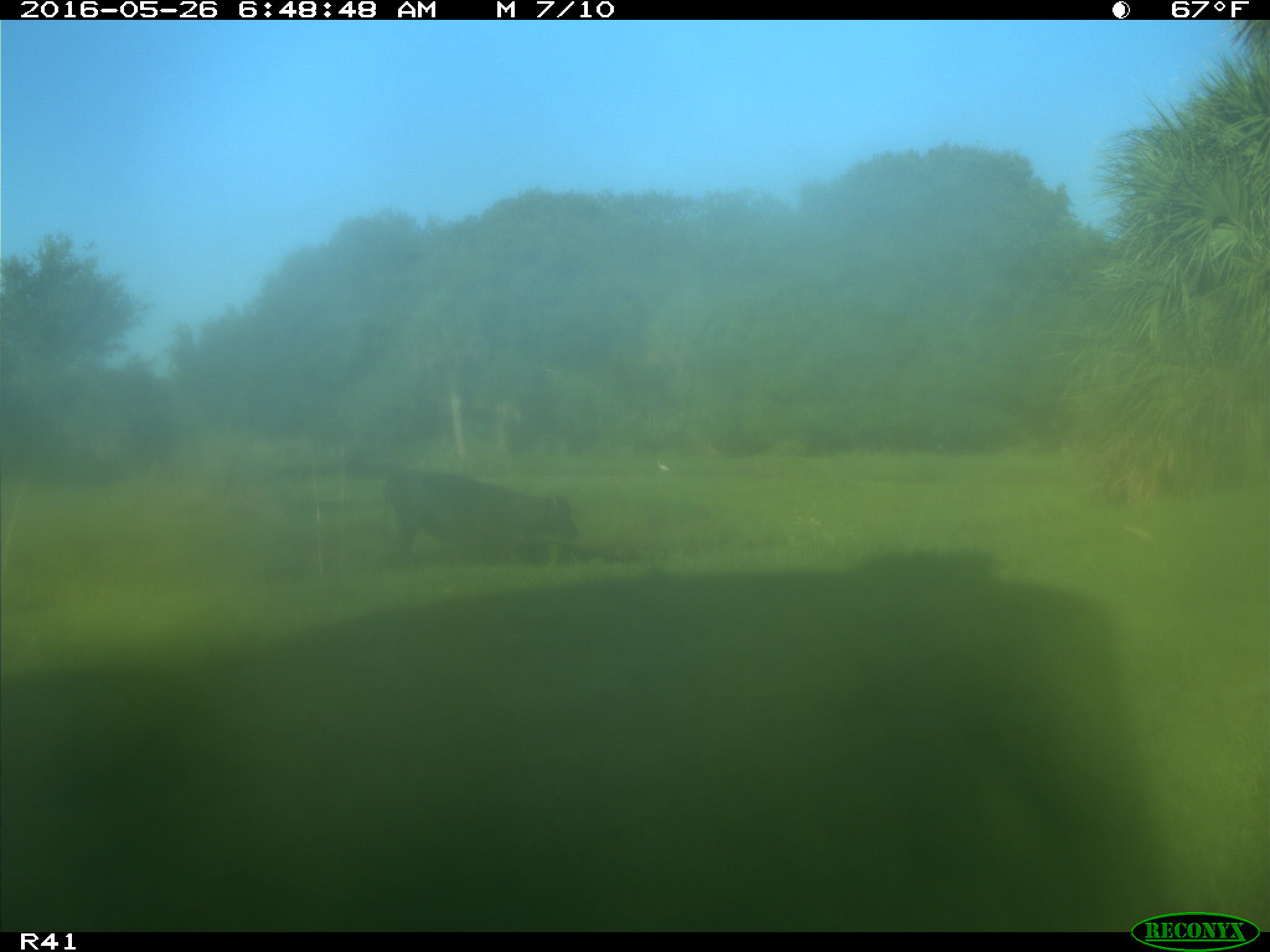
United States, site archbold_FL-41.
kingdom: Animalia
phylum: Chordata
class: Mammalia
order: Artiodactyla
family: Bovidae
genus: Bos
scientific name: Bos taurus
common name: domestic cow